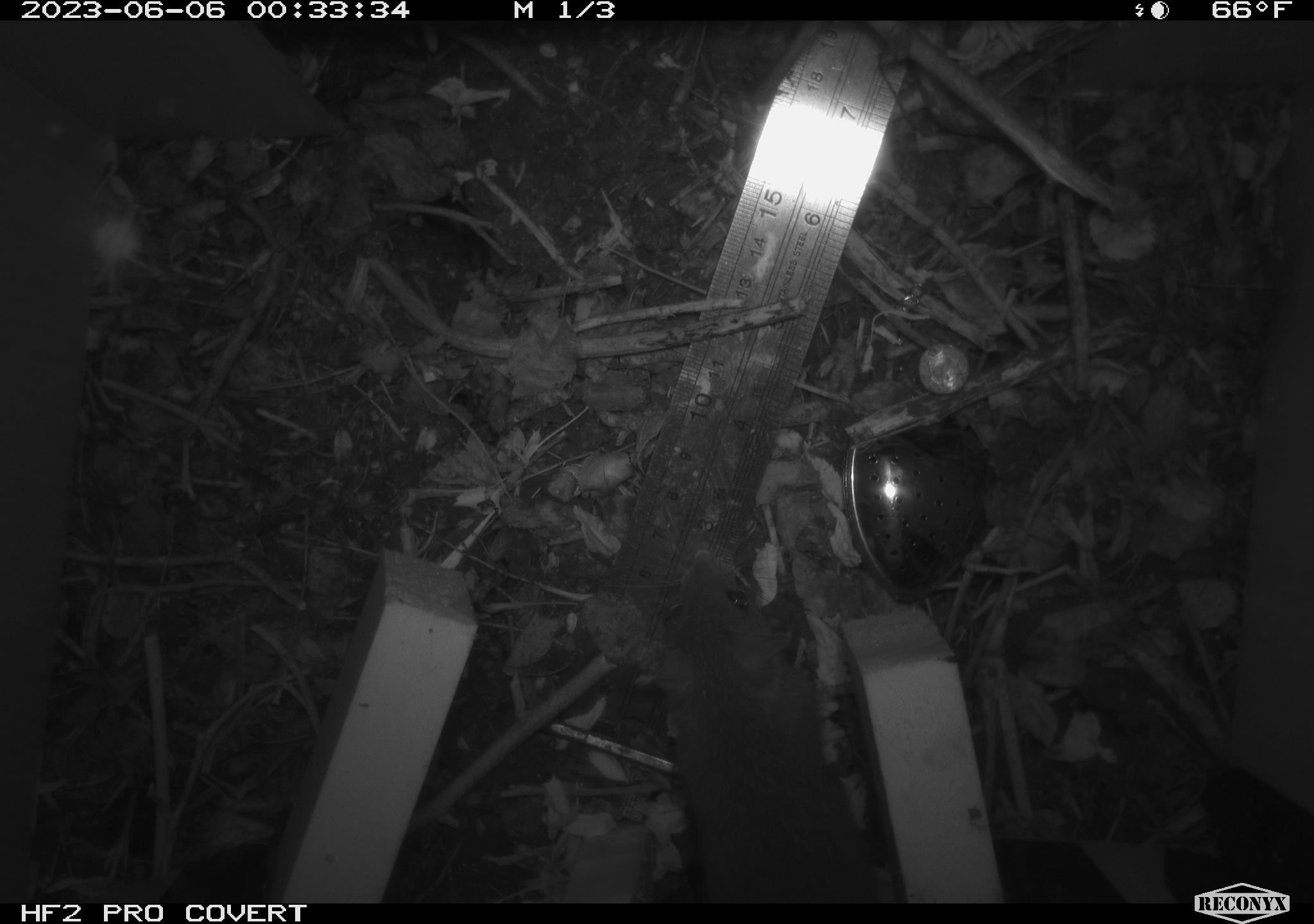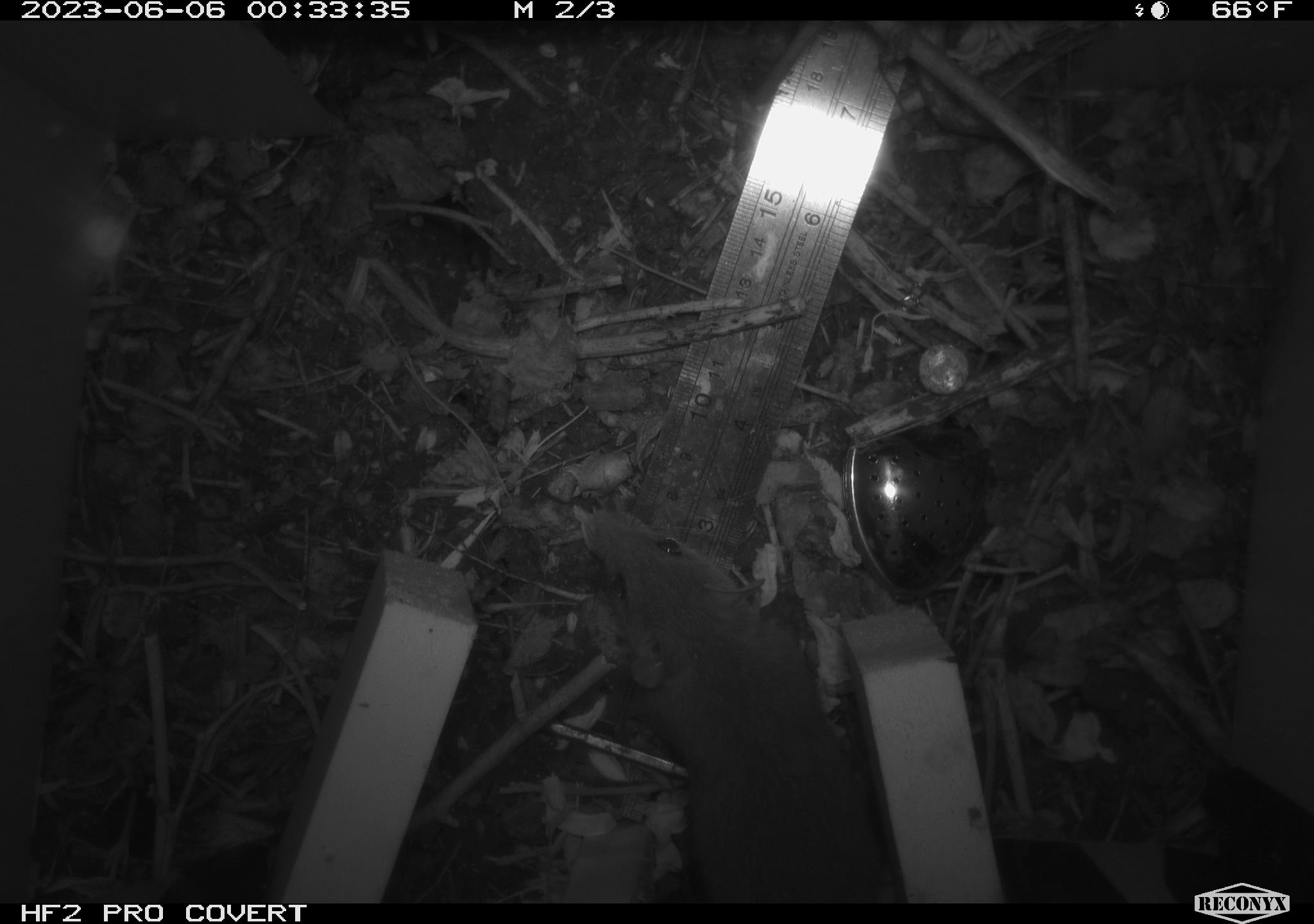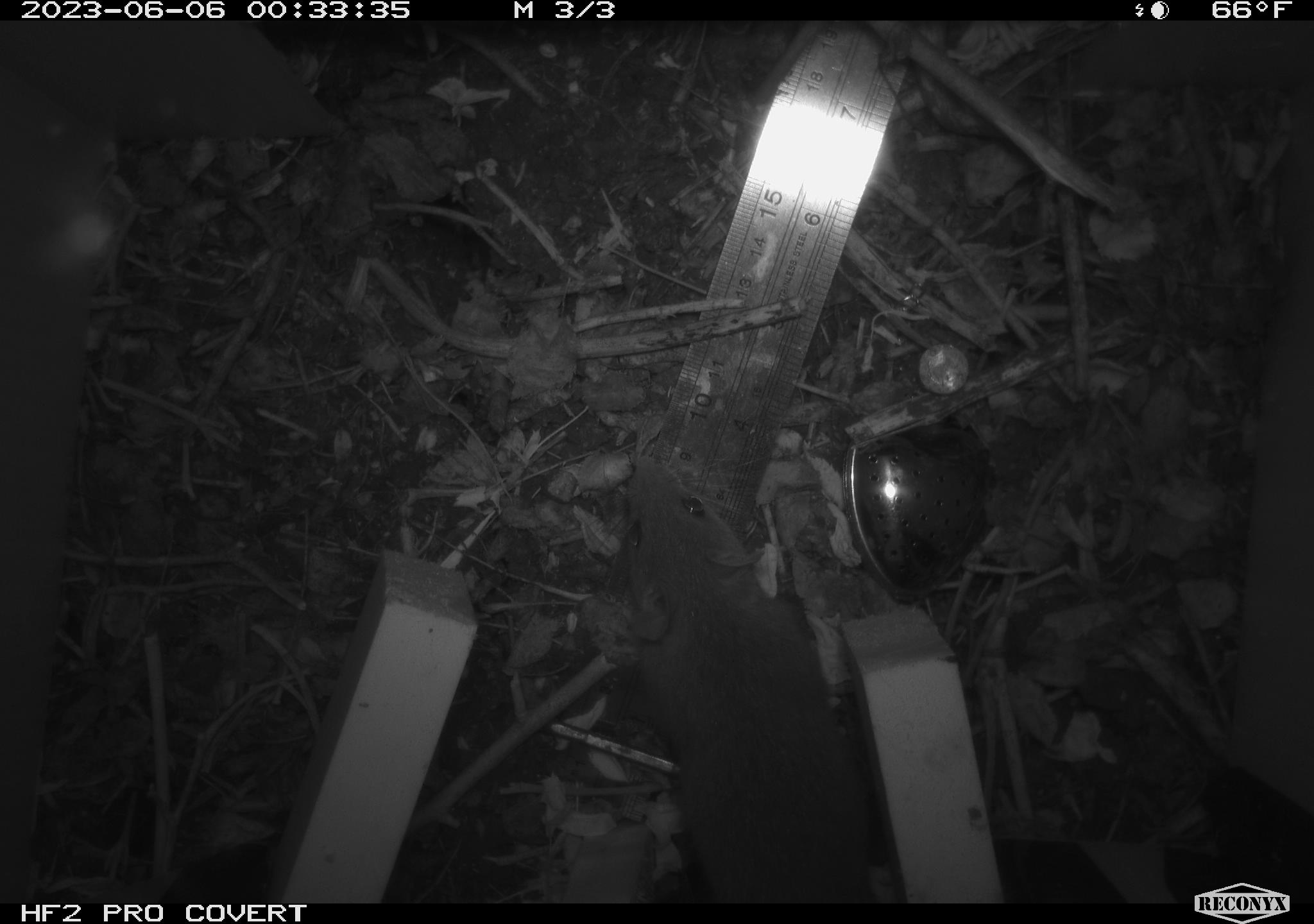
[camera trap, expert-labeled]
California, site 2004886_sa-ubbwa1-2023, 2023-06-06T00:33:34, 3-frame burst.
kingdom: Animalia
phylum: Chordata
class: Mammalia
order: Rodentia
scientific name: Rodentia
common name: rodent